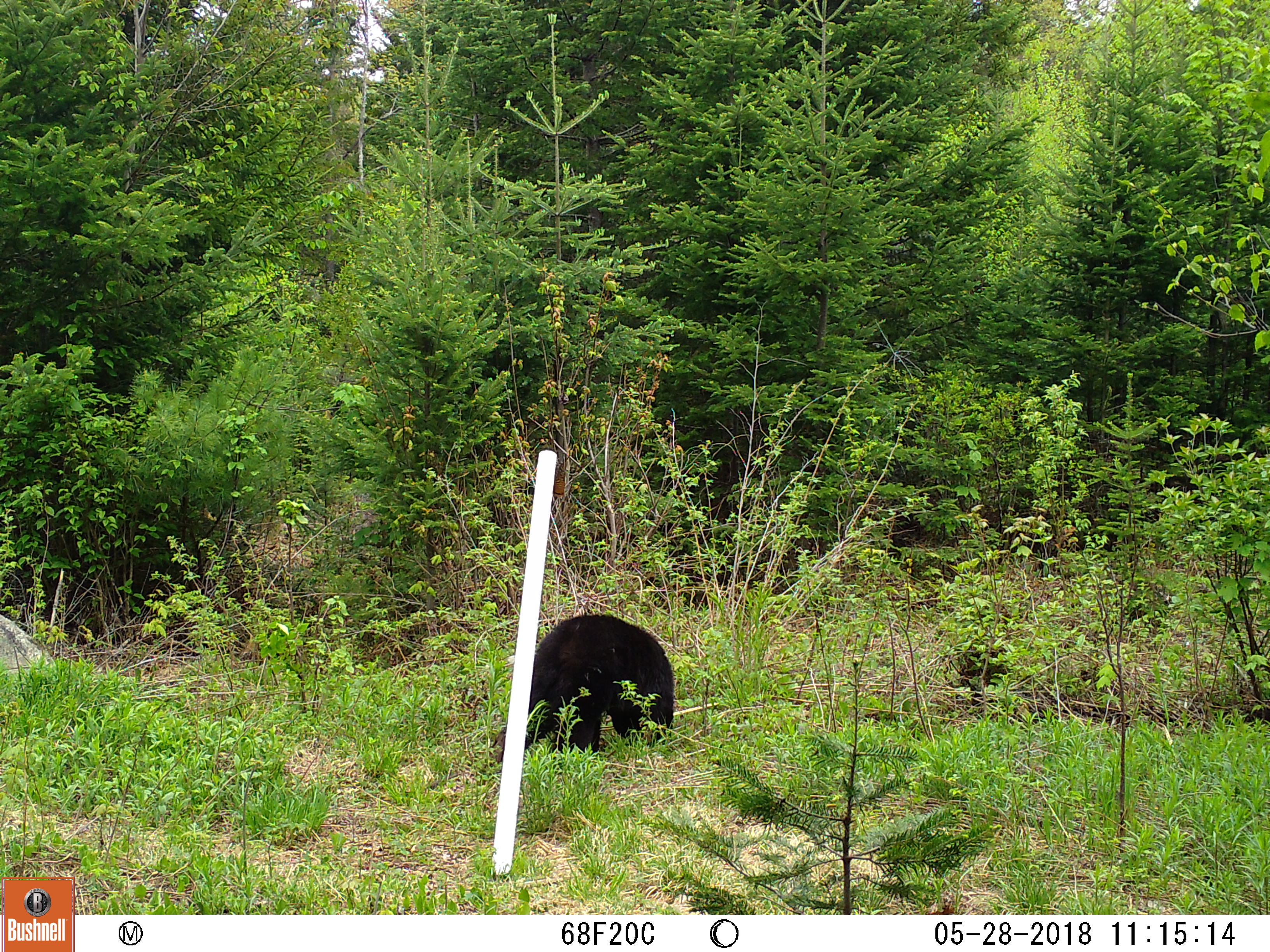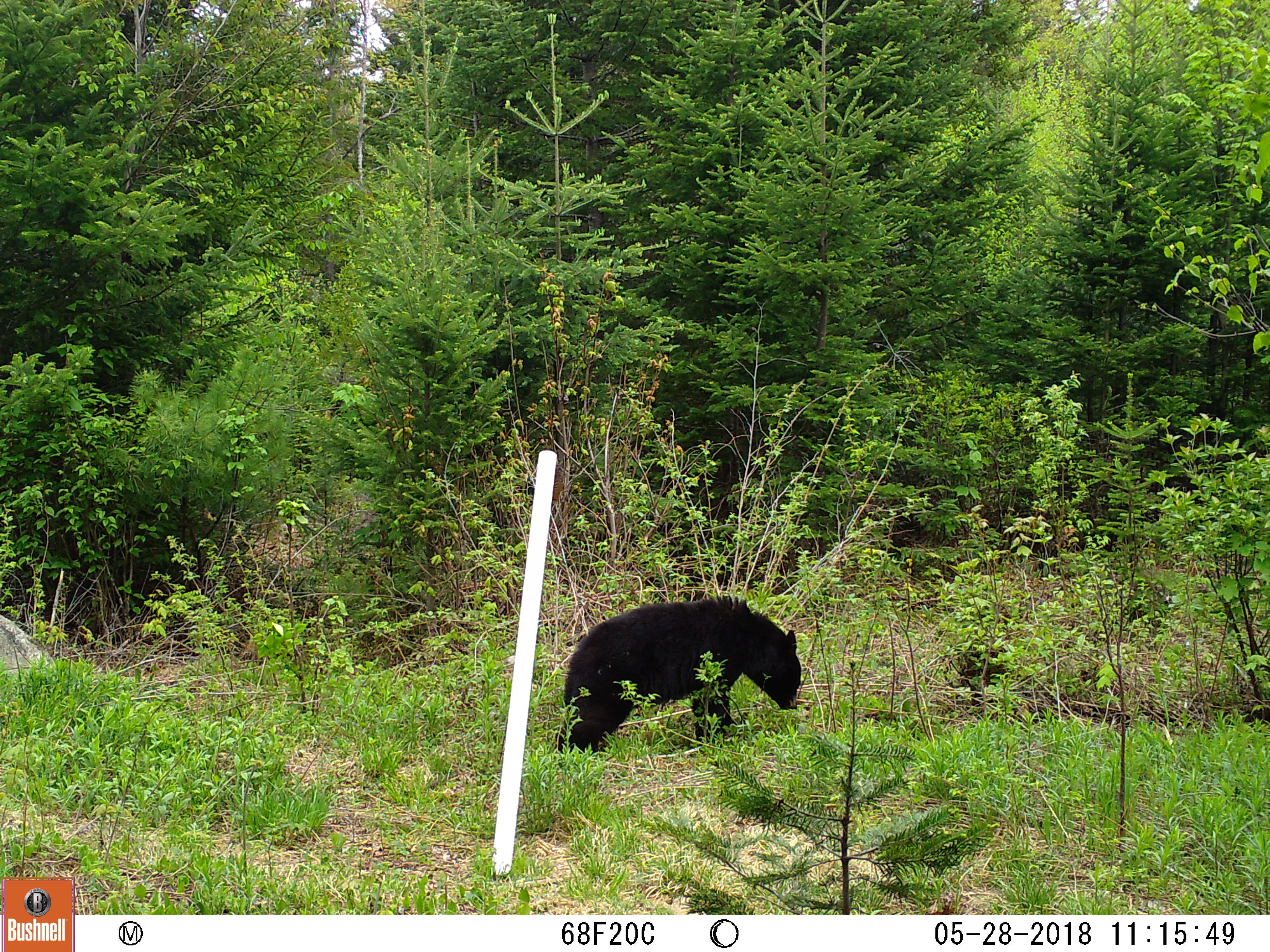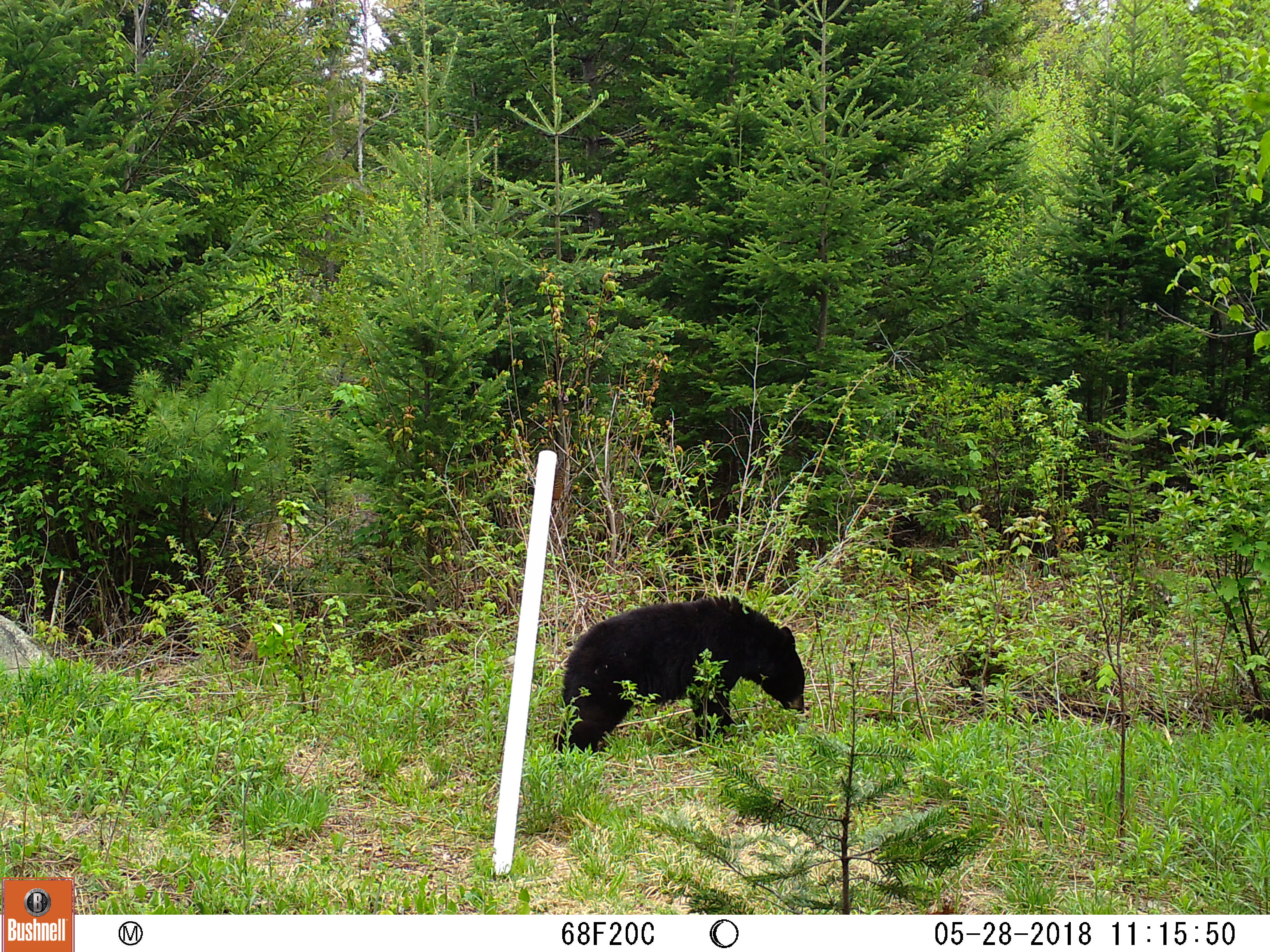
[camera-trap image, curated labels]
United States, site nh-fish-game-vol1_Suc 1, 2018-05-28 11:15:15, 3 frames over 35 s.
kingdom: Animalia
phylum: Chordata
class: Mammalia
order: Carnivora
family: Ursidae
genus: Ursus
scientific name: Ursus americanus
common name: black bear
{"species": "black bear (Ursus americanus)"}